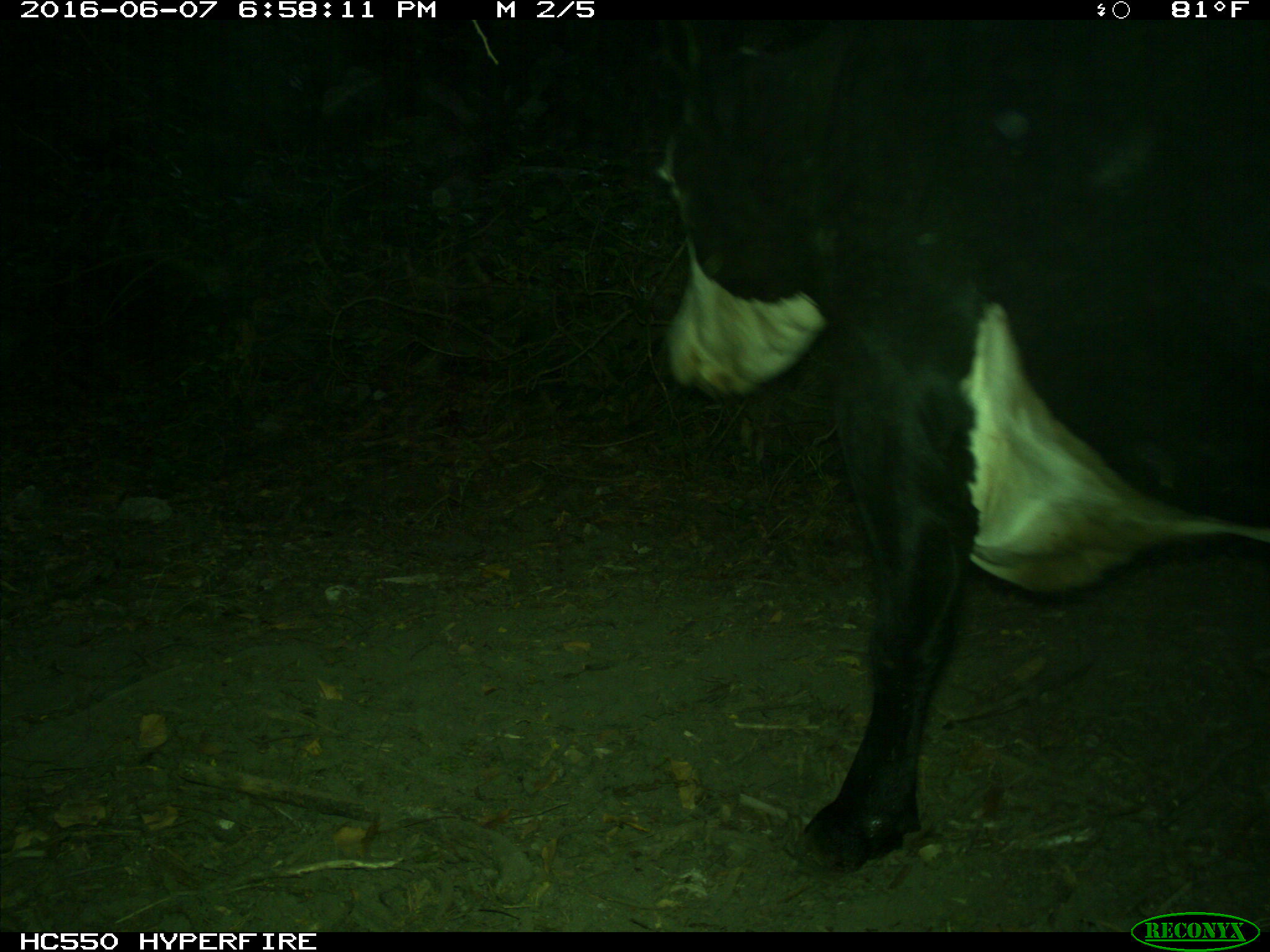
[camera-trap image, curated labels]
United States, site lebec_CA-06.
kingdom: Animalia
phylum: Chordata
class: Mammalia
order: Artiodactyla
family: Bovidae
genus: Bos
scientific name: Bos taurus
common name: domestic cow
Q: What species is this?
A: Bos taurus (domestic cow).